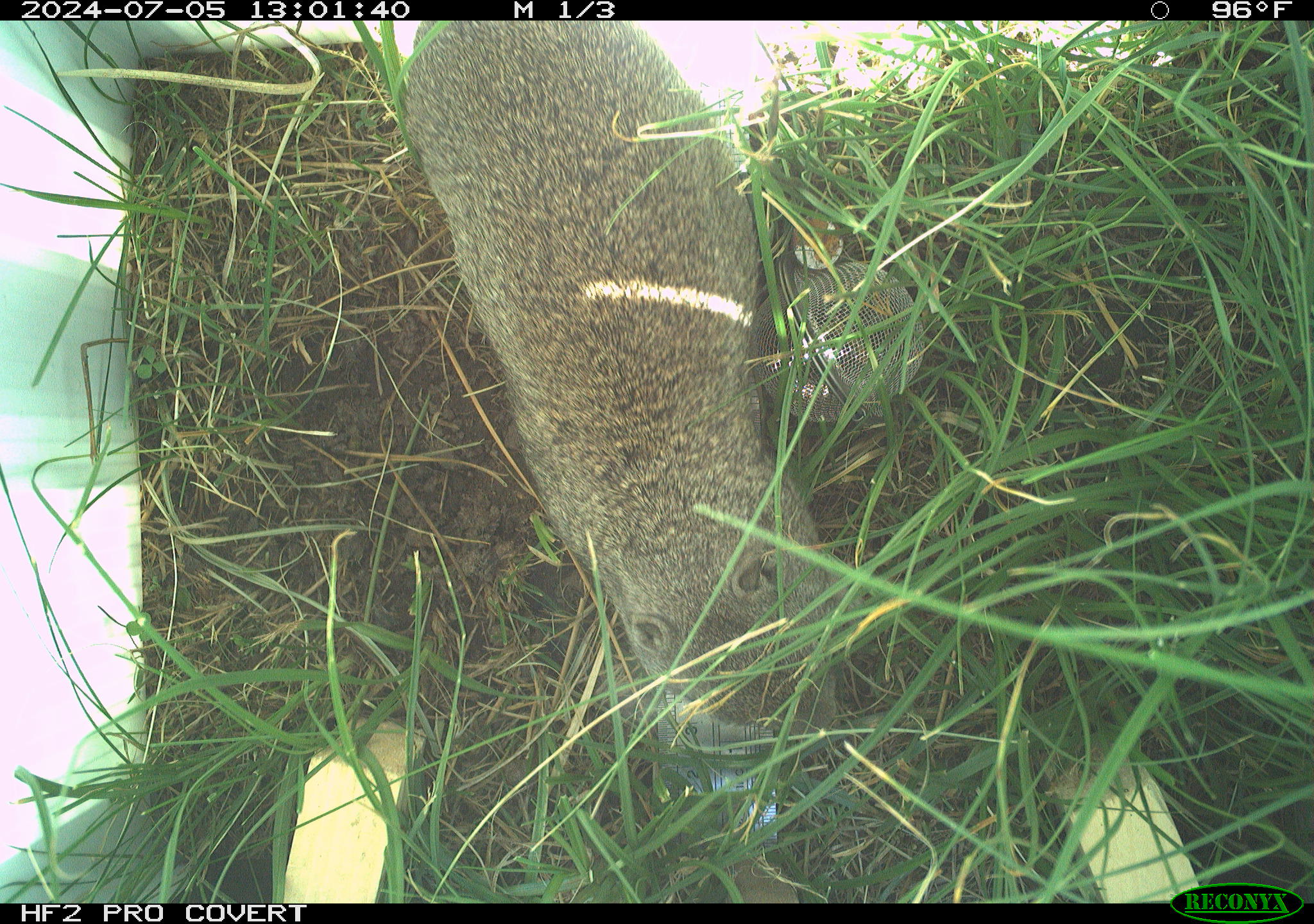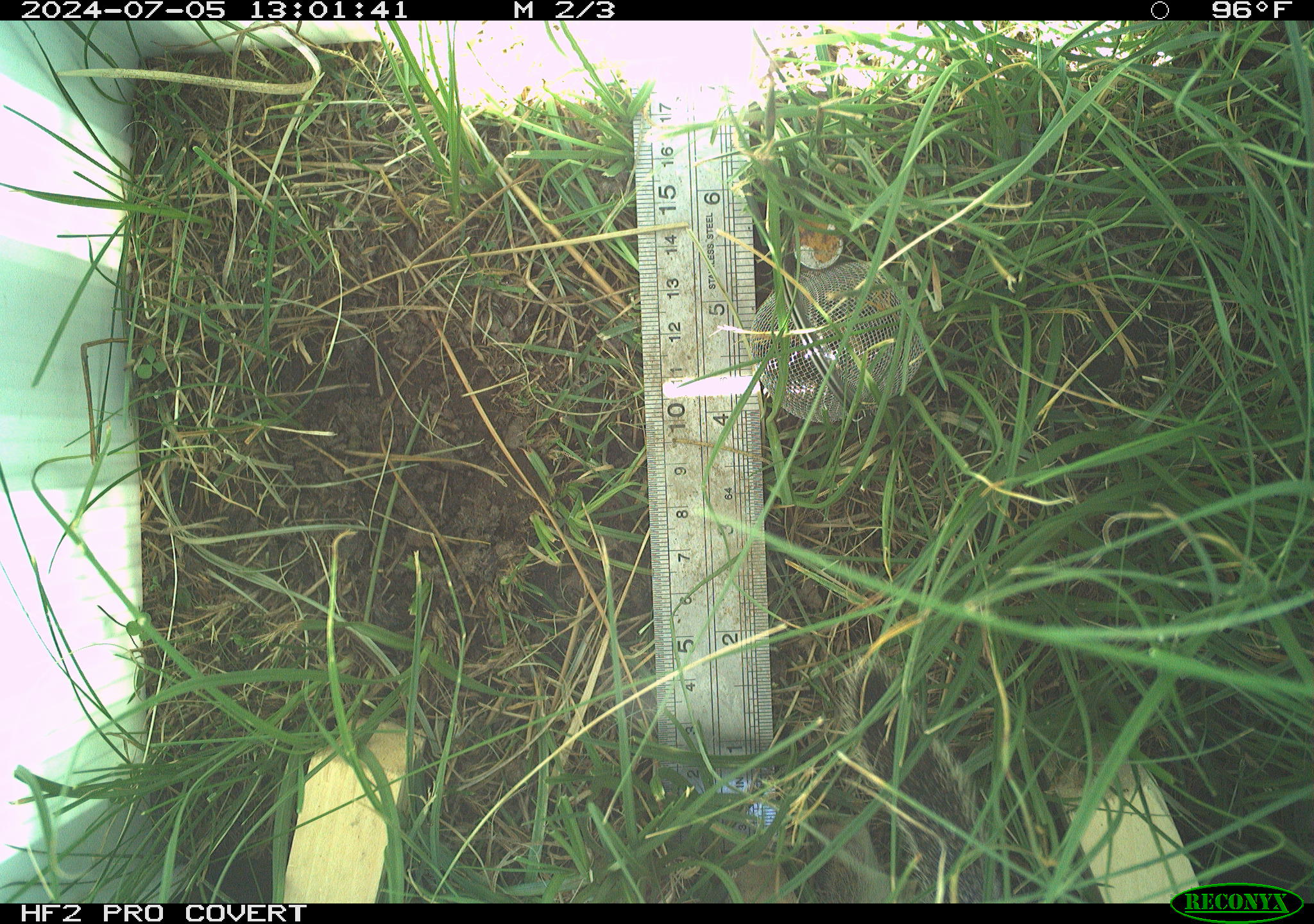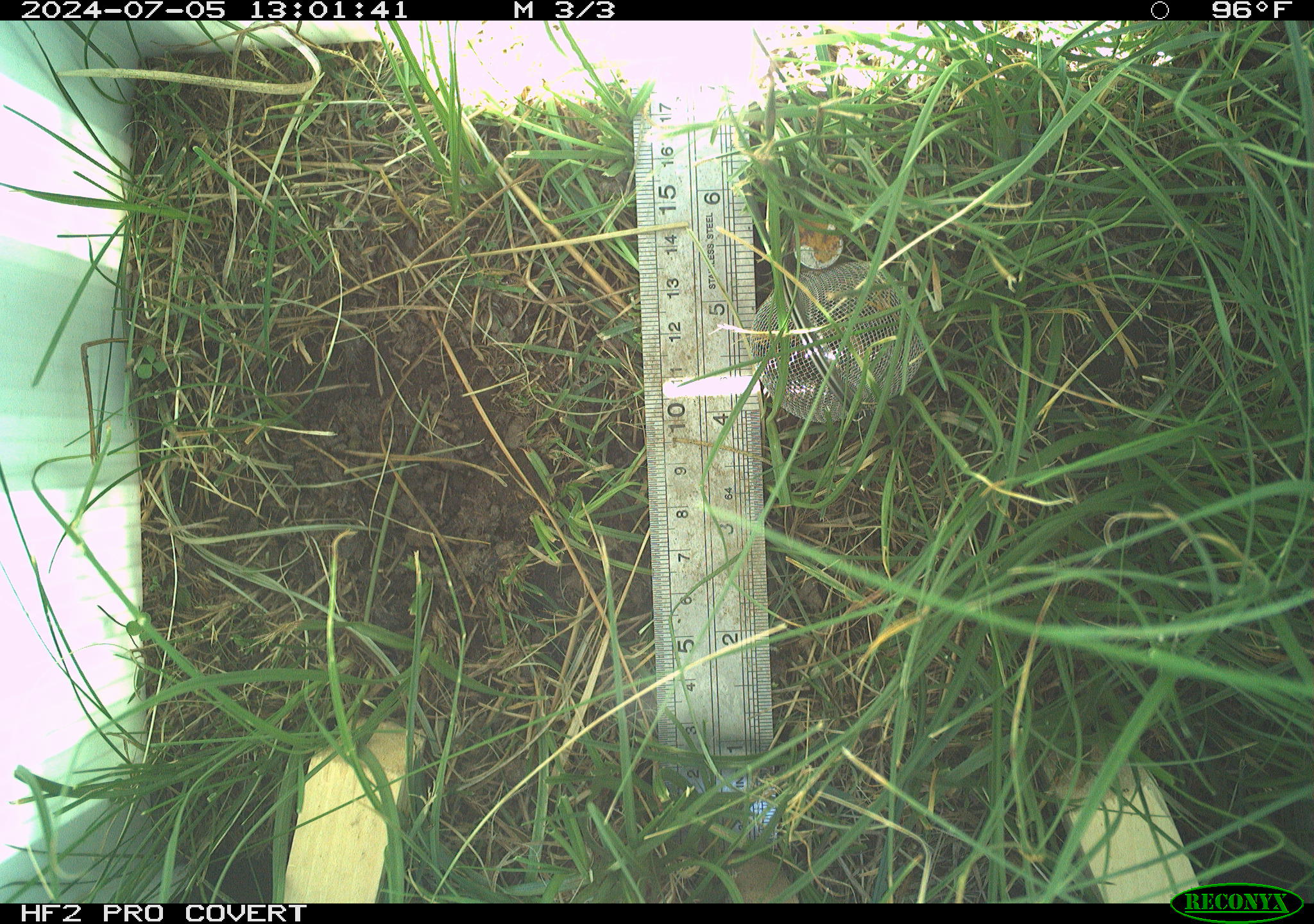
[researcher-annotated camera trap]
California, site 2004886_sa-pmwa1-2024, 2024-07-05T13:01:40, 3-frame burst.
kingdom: Animalia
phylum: Chordata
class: Mammalia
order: Rodentia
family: Sciuridae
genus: Urocitellus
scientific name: Urocitellus beldingi beldingi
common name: belding's ground squirrel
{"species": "belding's ground squirrel (Urocitellus beldingi beldingi)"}